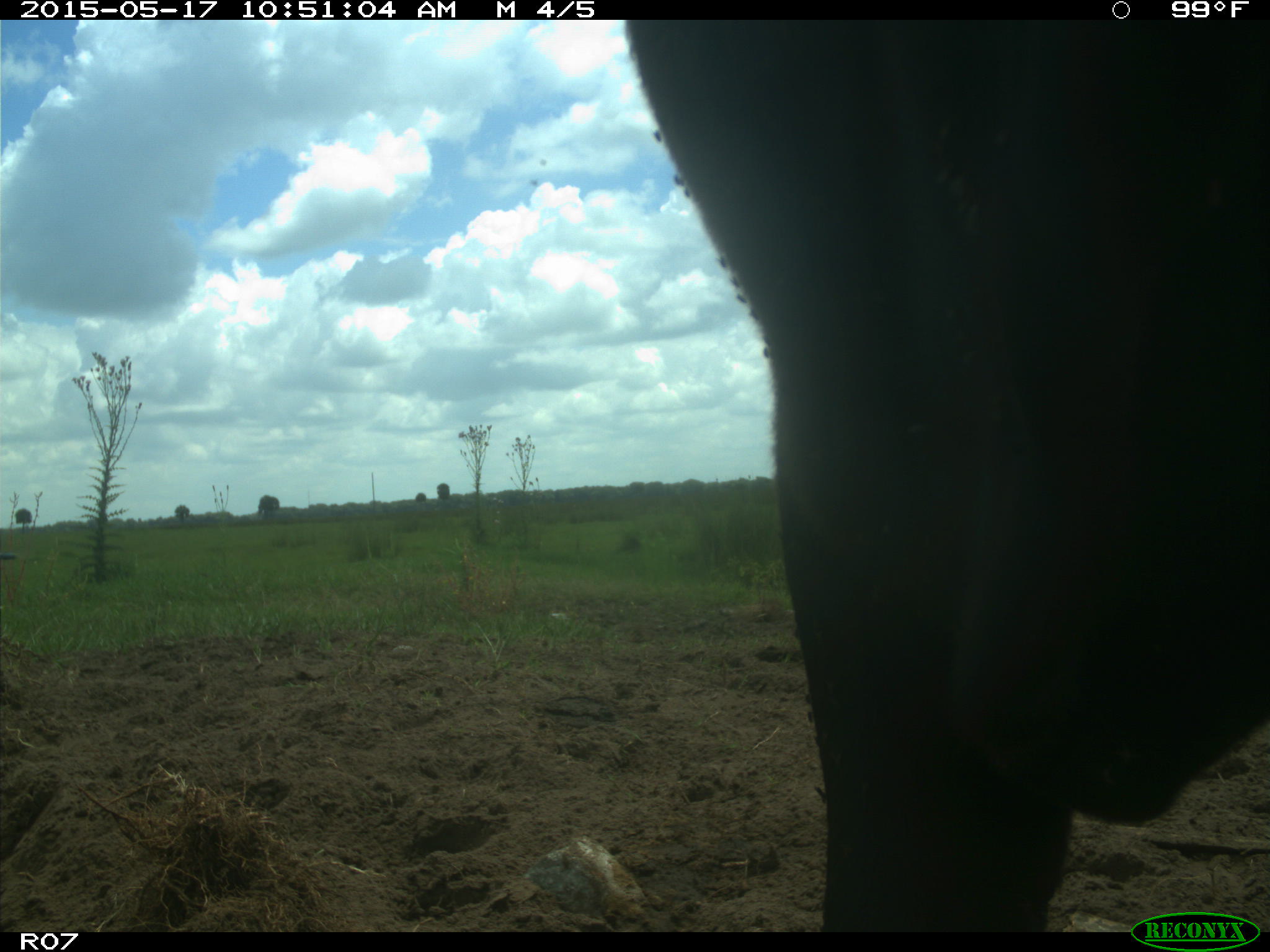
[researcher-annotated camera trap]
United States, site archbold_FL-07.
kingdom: Animalia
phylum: Chordata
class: Mammalia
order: Artiodactyla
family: Bovidae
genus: Bos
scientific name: Bos taurus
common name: domestic cow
Bos taurus (domestic cow).